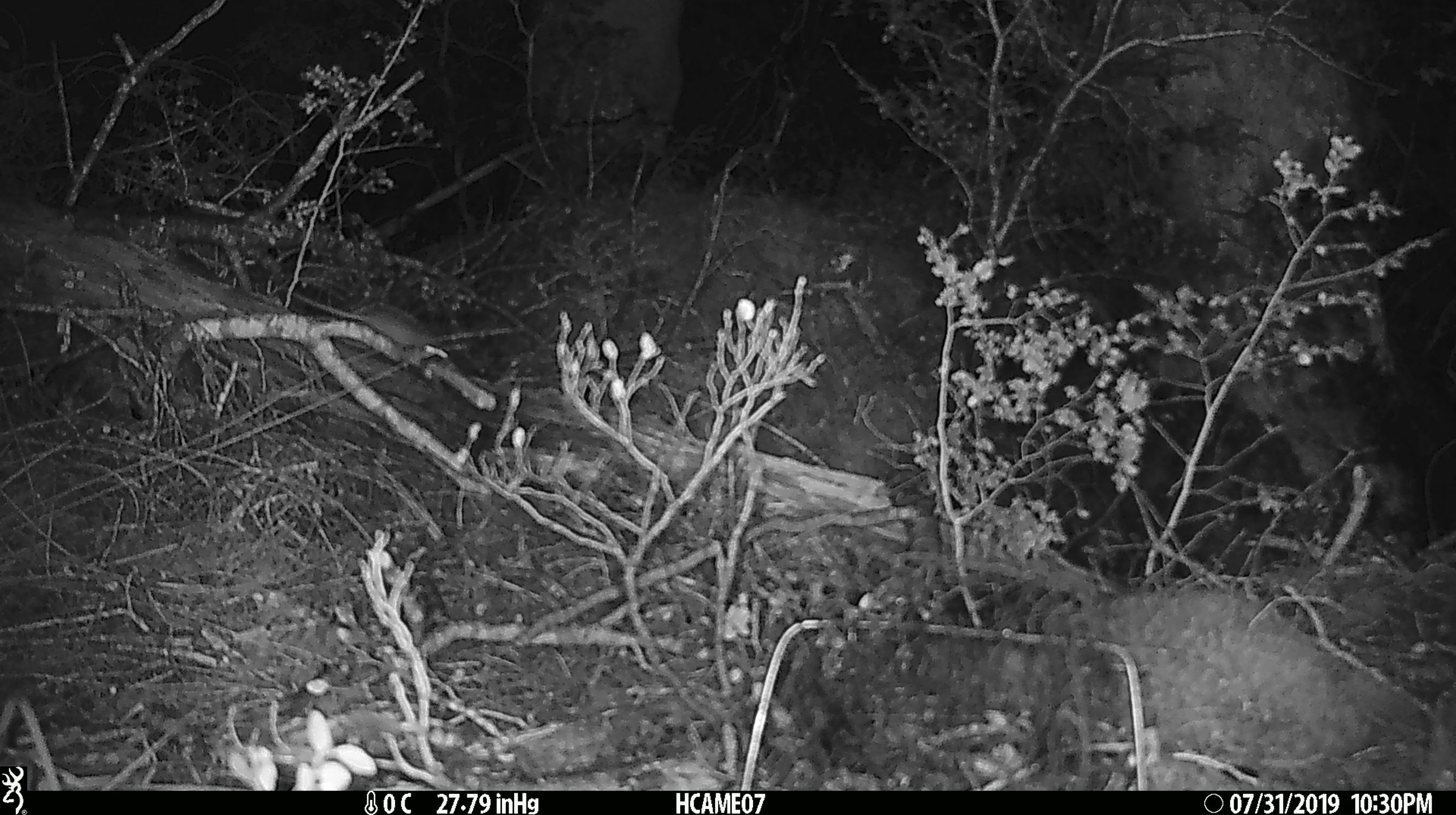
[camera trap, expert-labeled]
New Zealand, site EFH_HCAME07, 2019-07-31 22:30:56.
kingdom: Animalia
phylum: Chordata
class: Mammalia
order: Rodentia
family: Muridae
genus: Mus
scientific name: Mus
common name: mouse